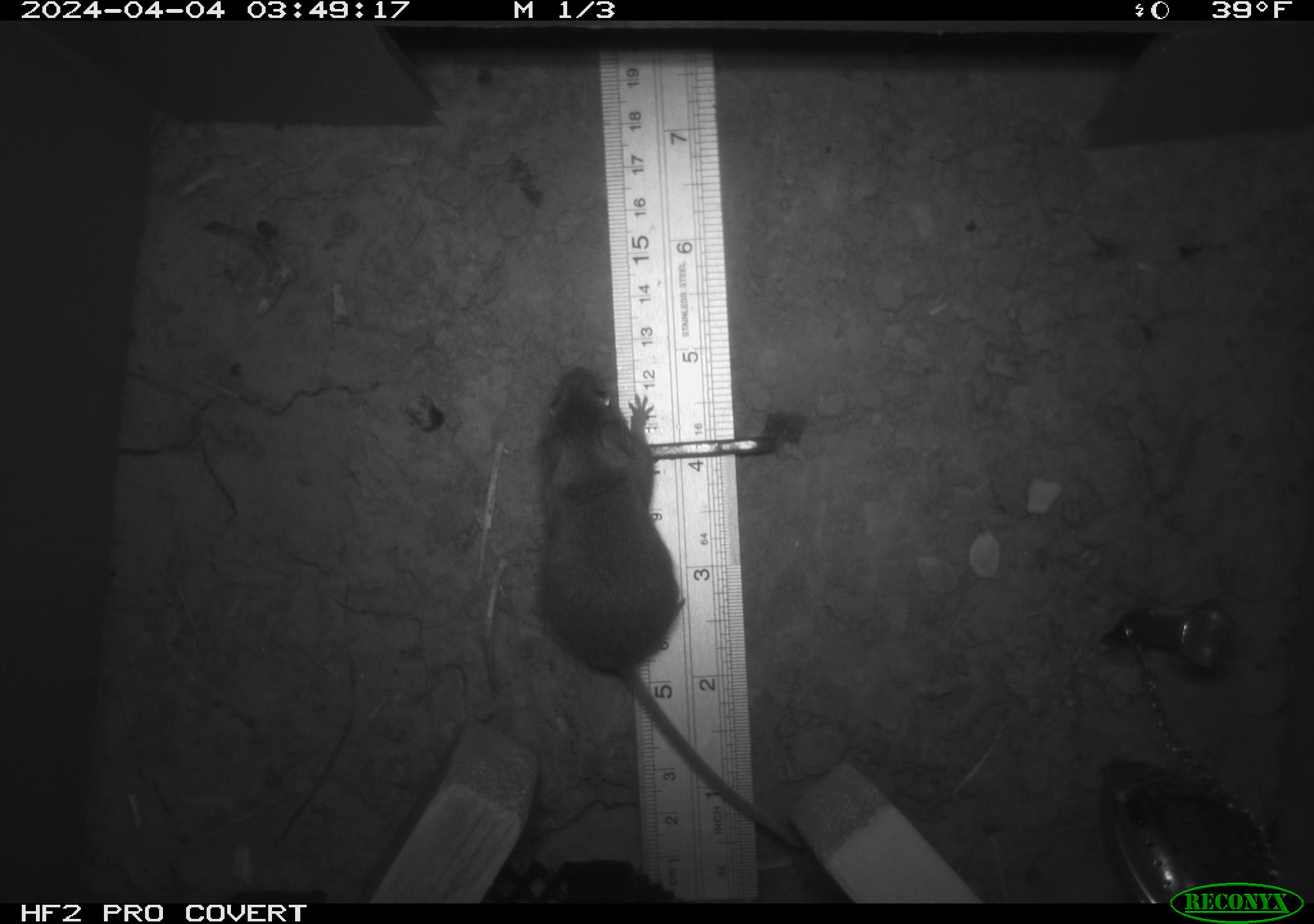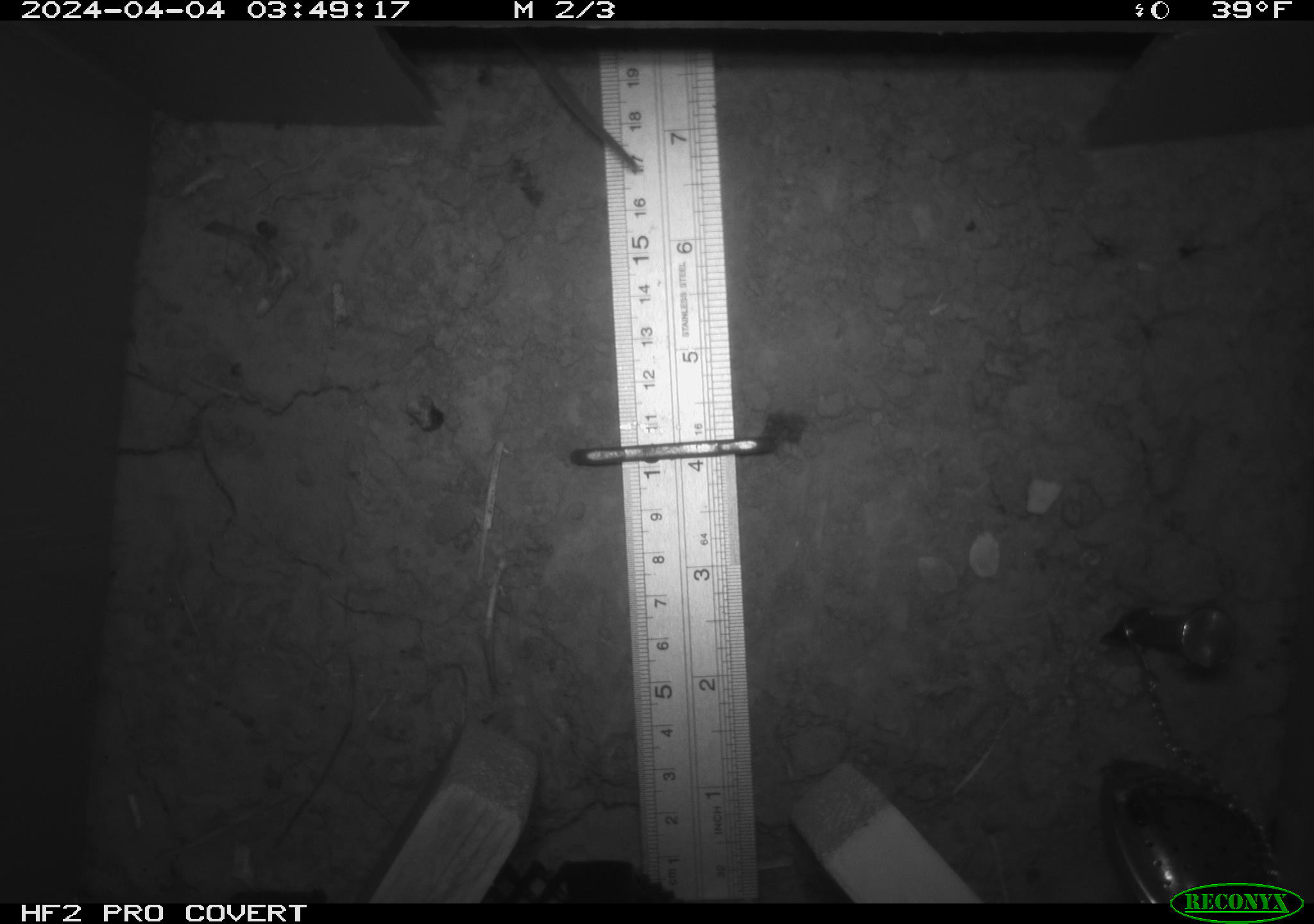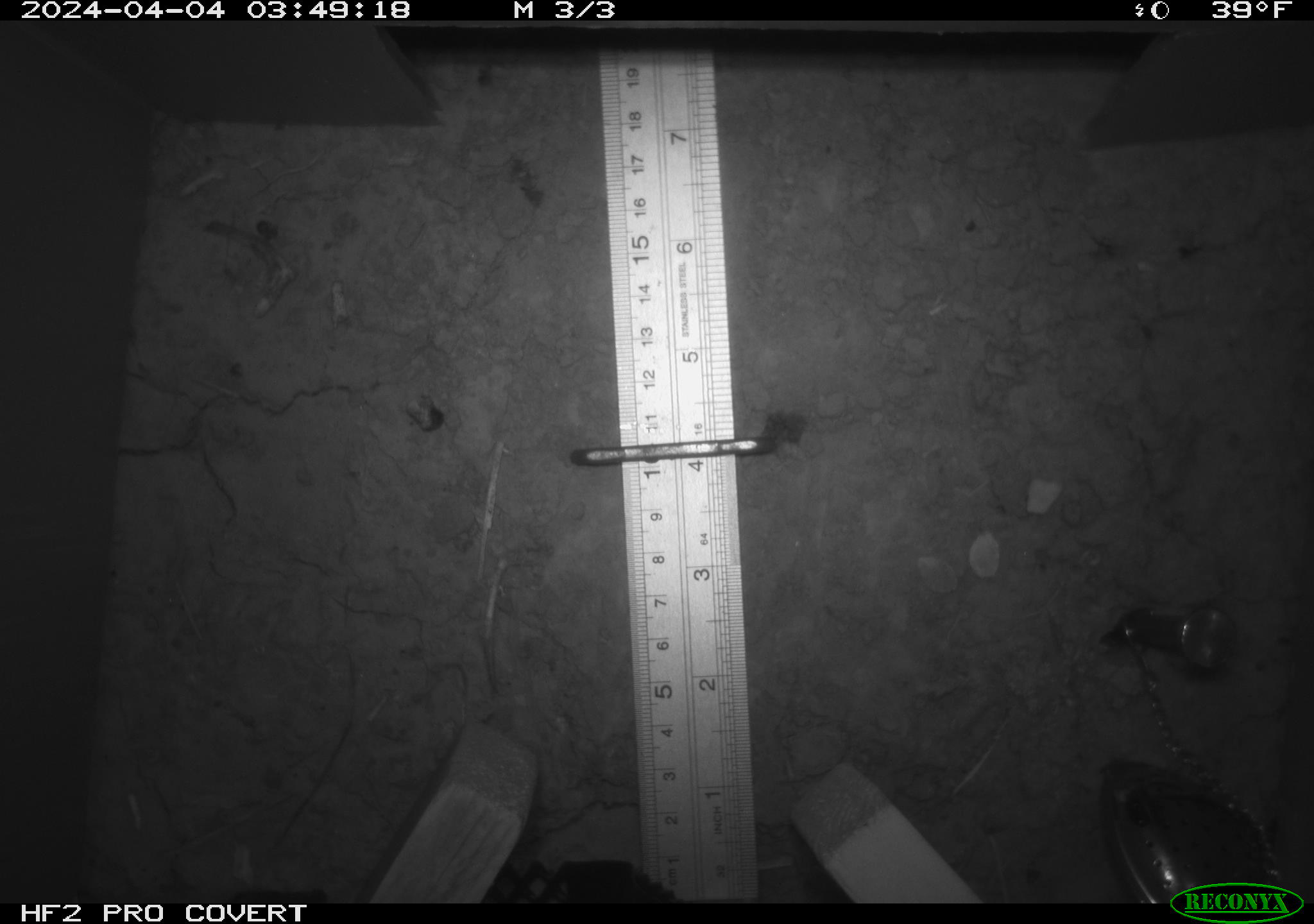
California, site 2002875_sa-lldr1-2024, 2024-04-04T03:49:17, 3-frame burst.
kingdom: Animalia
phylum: Chordata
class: Mammalia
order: Rodentia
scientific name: Rodentia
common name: mouse species